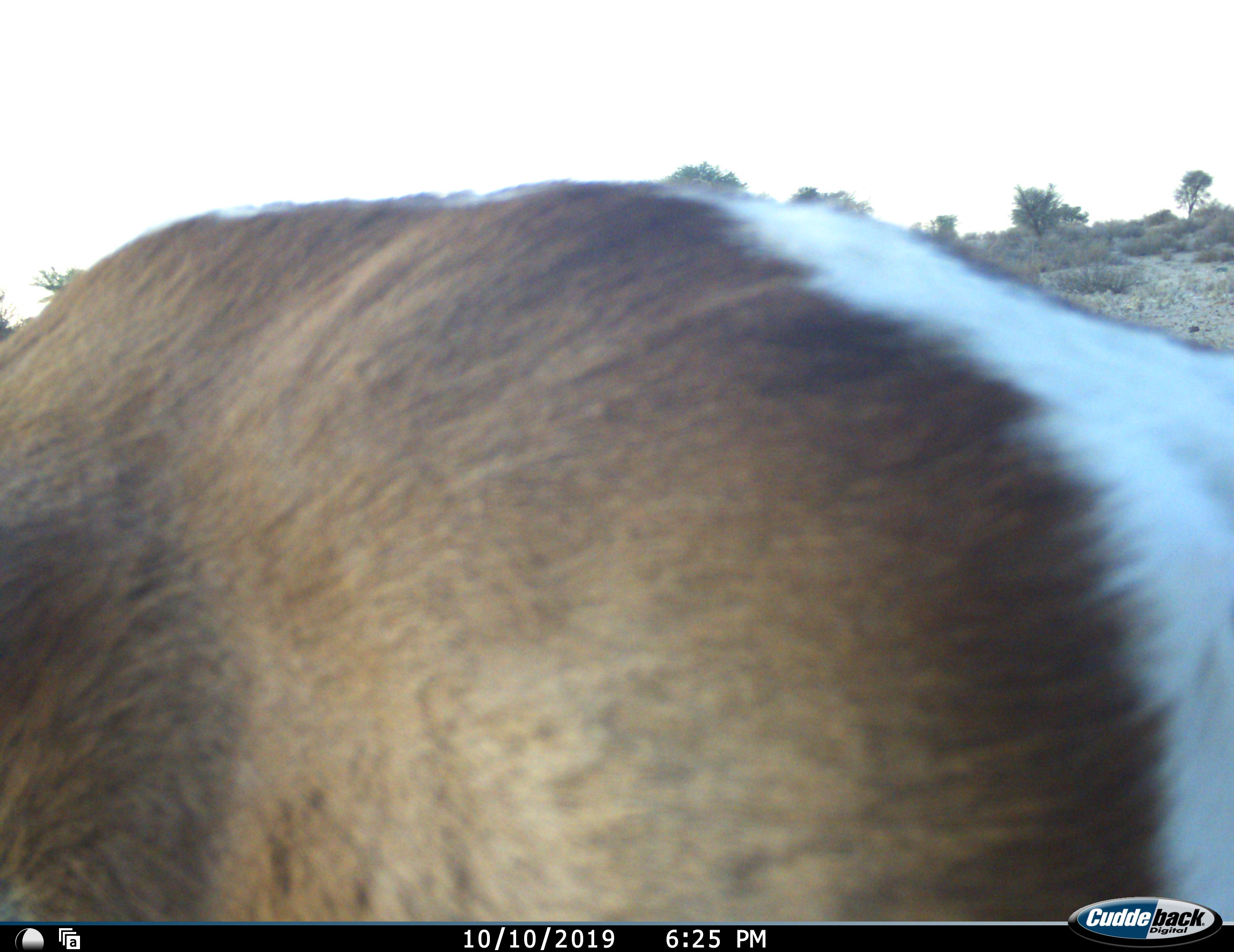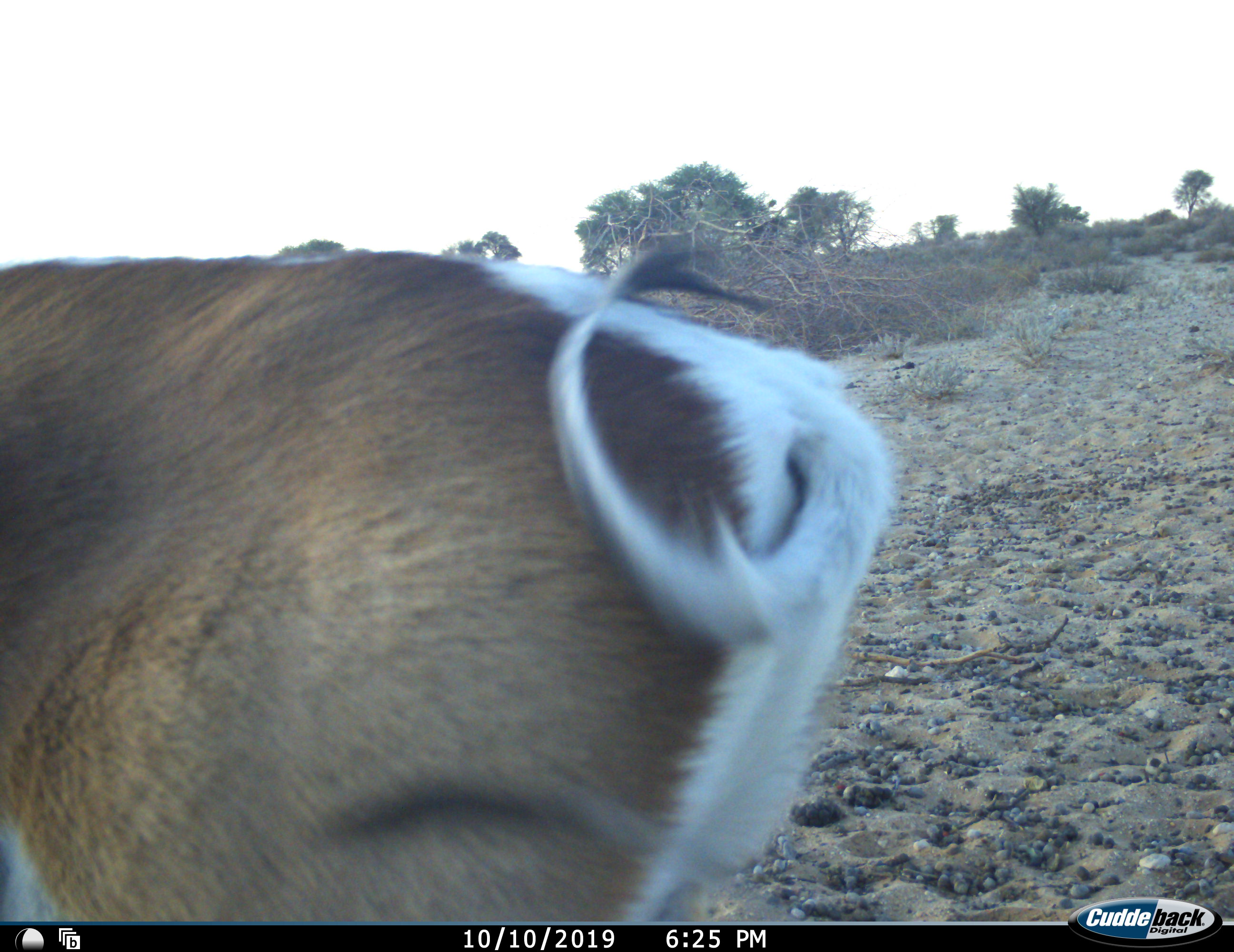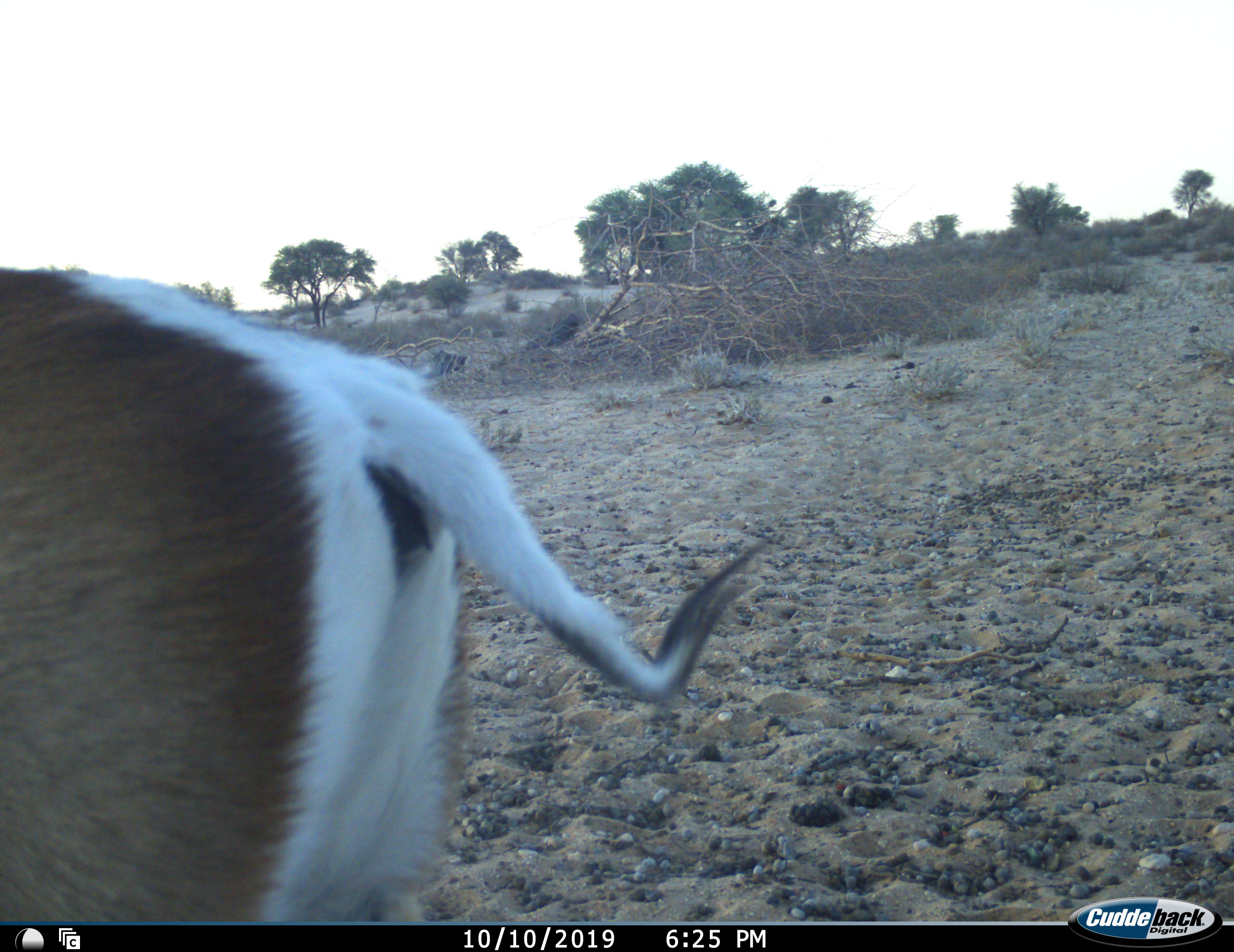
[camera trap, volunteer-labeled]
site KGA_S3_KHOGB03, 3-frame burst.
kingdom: Animalia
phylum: Chordata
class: Mammalia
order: Artiodactyla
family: Bovidae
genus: Antidorcas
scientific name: Antidorcas marsupialis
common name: springbok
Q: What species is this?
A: Springbok (Antidorcas marsupialis).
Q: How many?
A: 1.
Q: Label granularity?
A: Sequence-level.